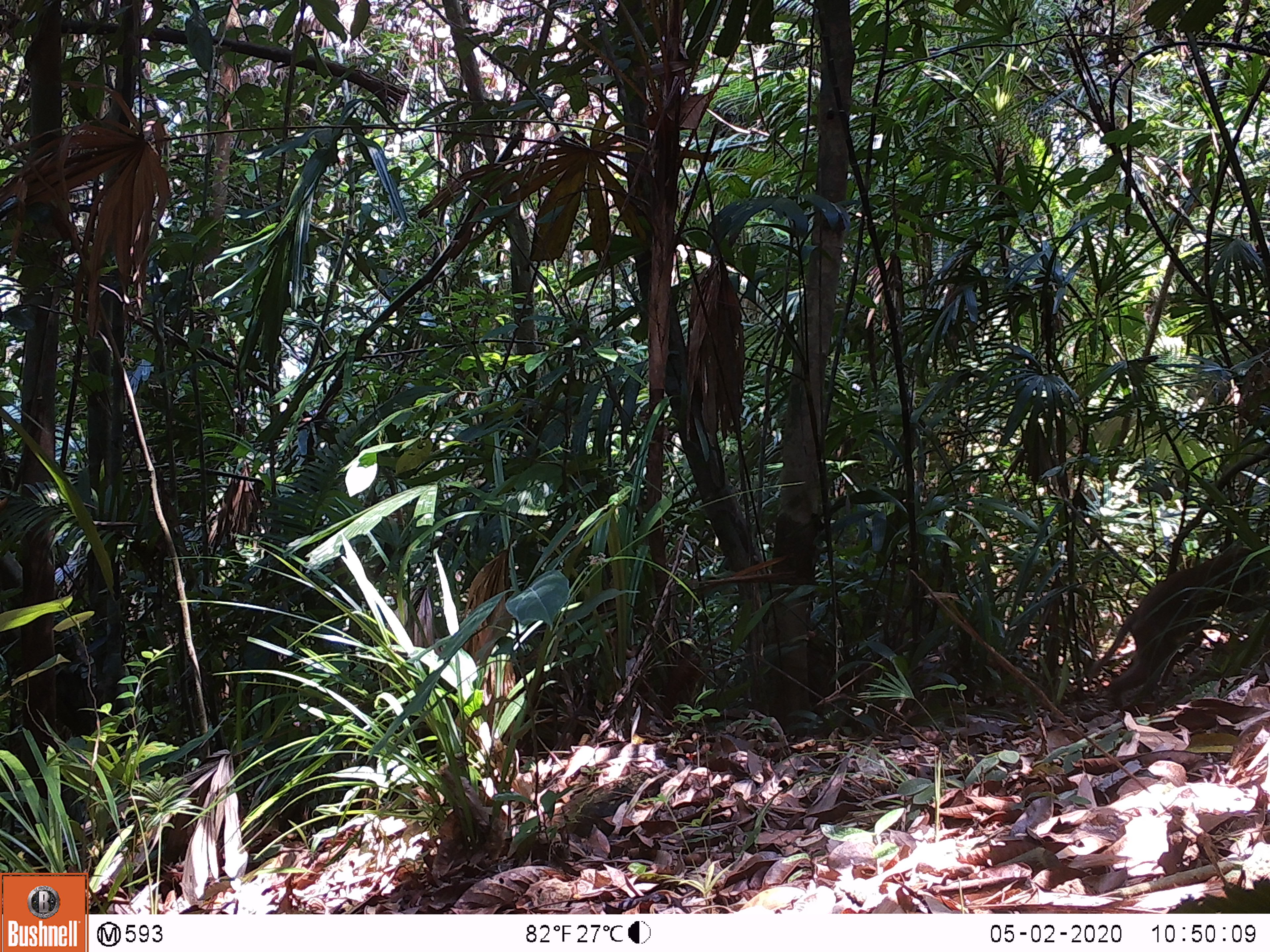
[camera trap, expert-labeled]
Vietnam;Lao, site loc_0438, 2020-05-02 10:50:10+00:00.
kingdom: Animalia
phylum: Chordata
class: Mammalia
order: Primates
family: Cercopithecidae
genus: Macaca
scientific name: Macaca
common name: macaques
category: assam or rhesus macaque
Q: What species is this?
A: Assam or rhesus macaque (macaques) (Macaca).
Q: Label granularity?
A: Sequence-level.